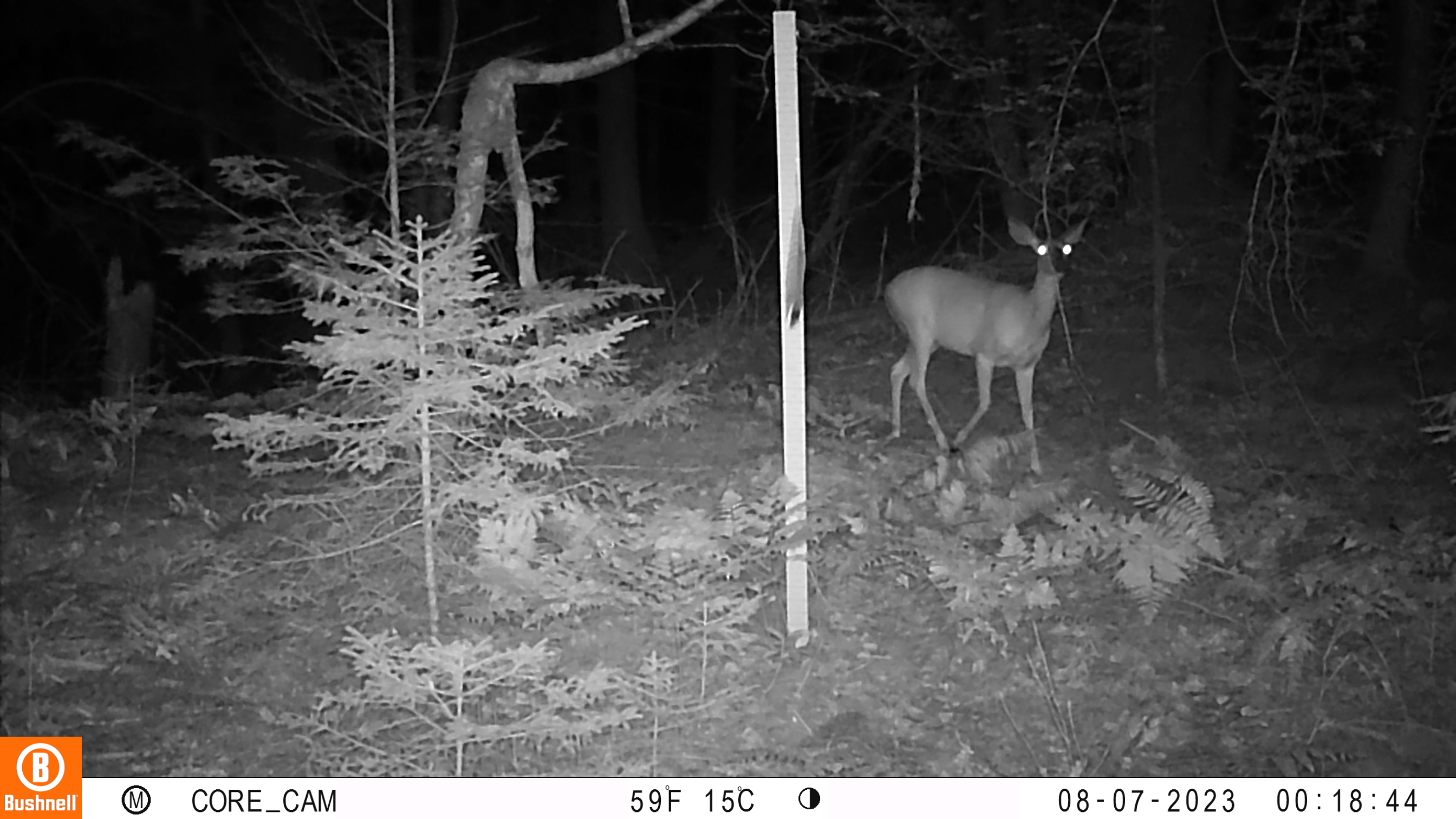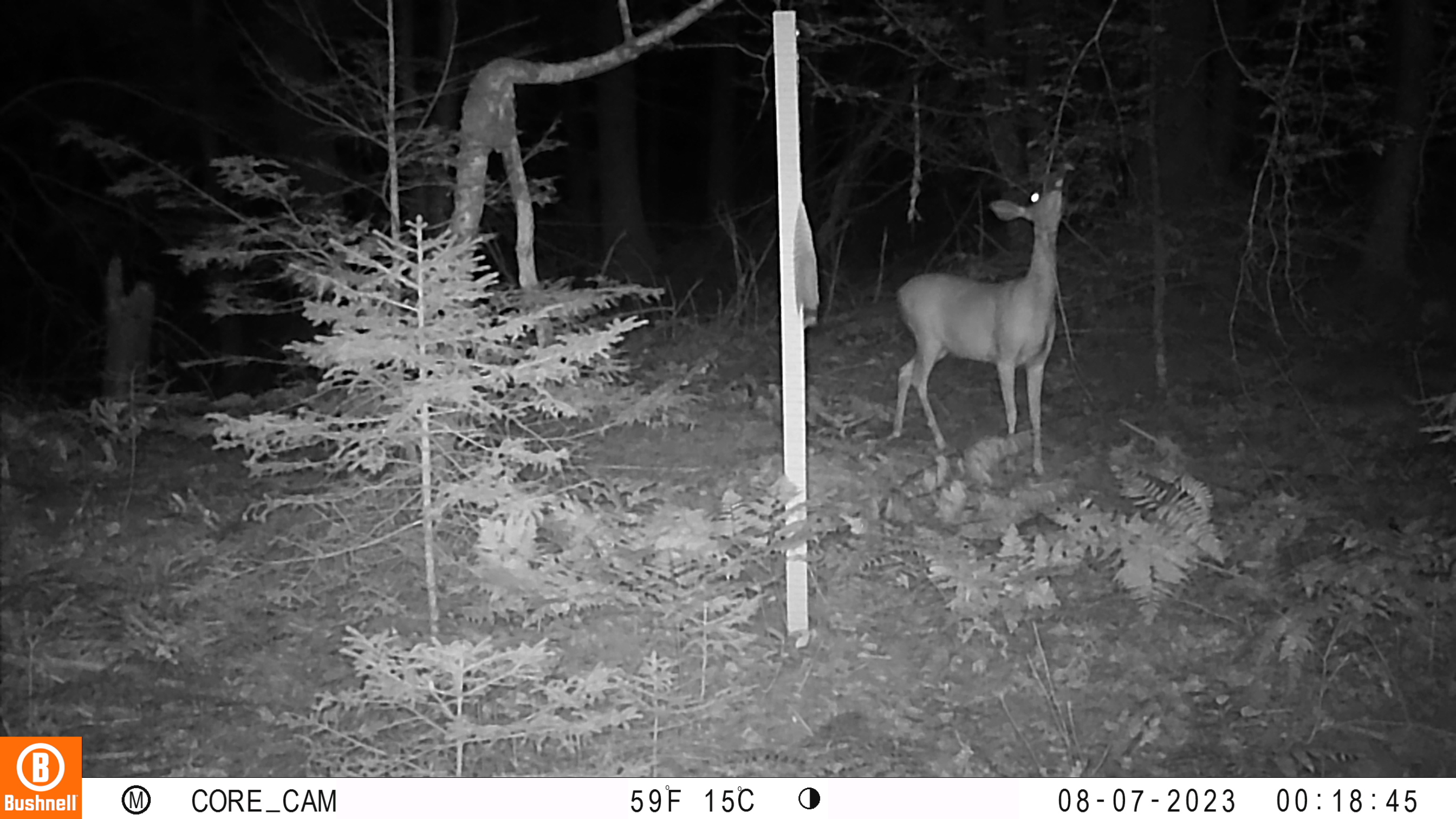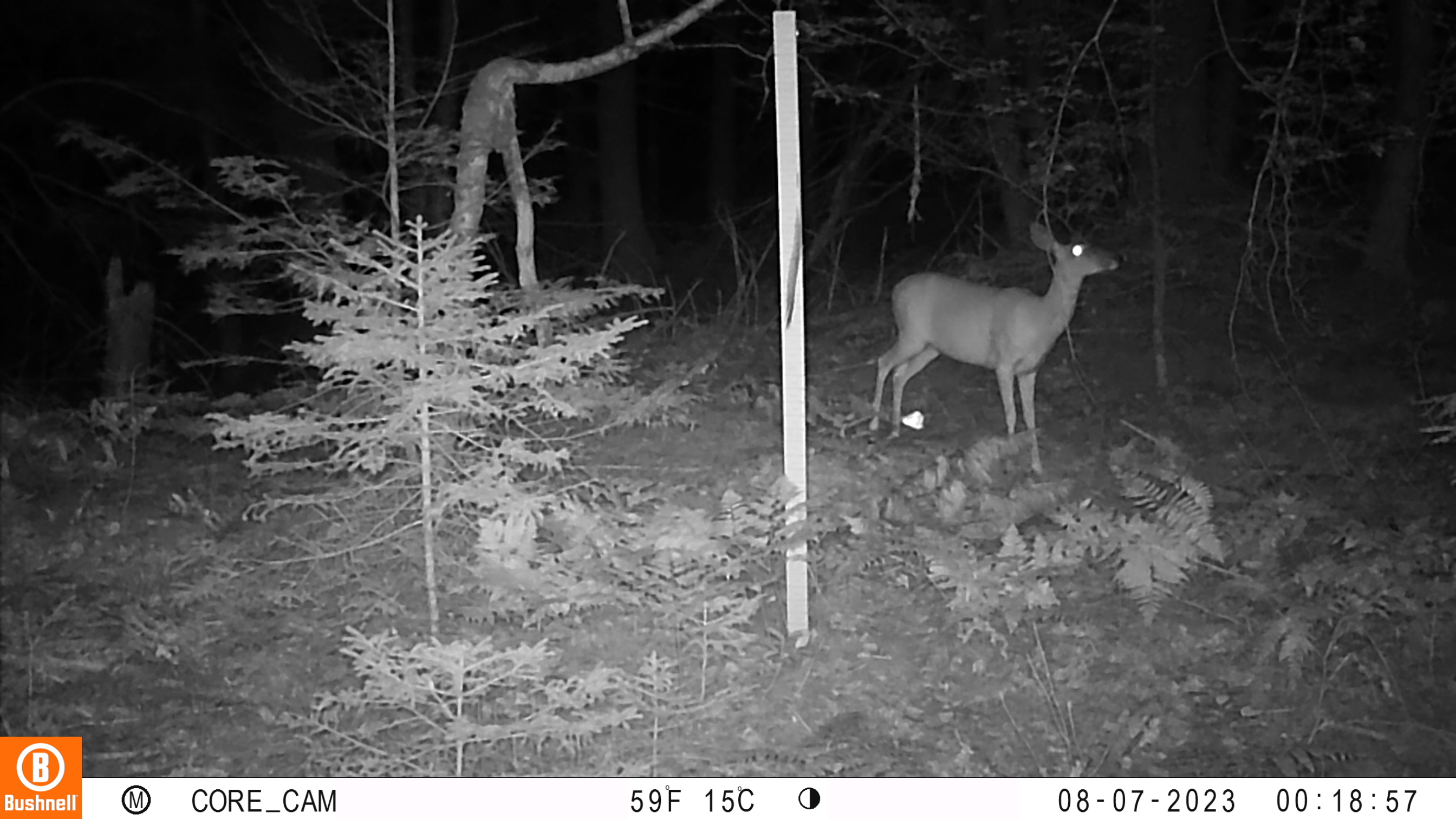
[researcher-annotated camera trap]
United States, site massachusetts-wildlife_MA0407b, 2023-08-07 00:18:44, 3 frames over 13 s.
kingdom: Animalia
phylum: Chordata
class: Mammalia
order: Artiodactyla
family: Cervidae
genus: Odocoileus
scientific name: Odocoileus virginianus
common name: white-tailed deer